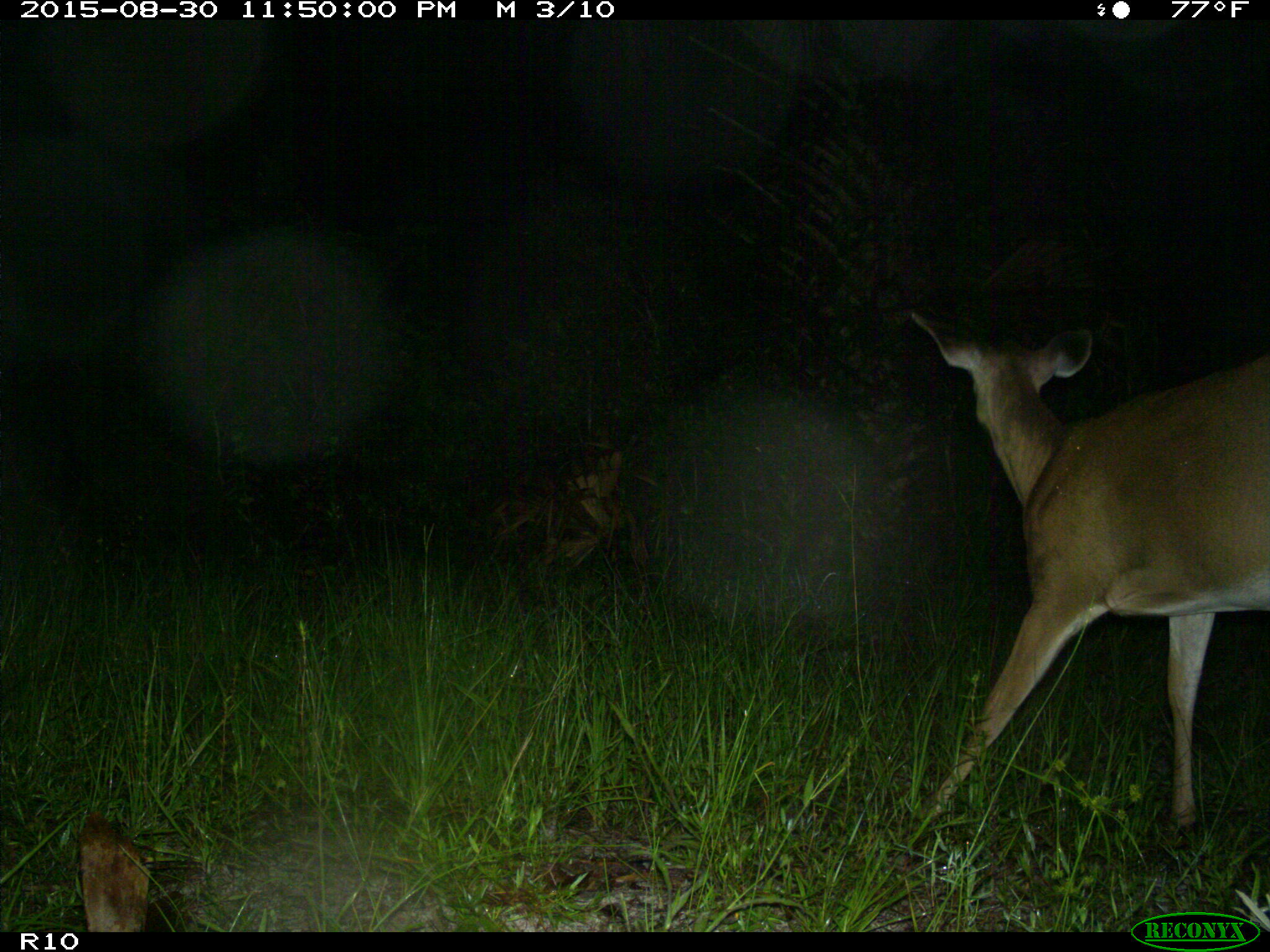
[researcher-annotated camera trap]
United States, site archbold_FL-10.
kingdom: Animalia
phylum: Chordata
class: Mammalia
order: Artiodactyla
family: Cervidae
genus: Odocoileus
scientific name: Odocoileus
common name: deer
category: unidentified deer